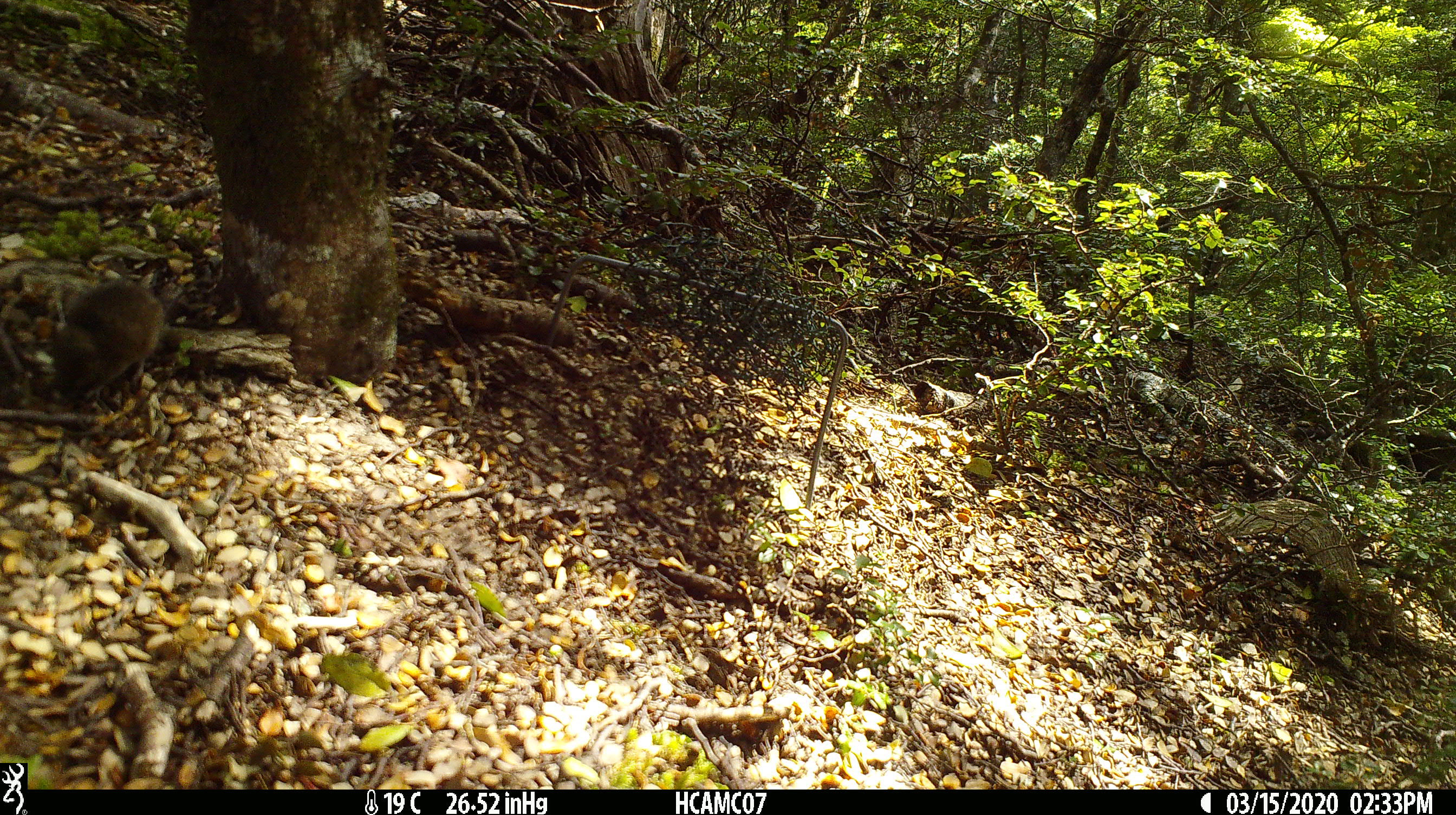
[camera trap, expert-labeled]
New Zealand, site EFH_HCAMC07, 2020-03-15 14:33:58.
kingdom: Animalia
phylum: Chordata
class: Mammalia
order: Rodentia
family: Muridae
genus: Mus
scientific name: Mus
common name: mouse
Mouse (Mus).